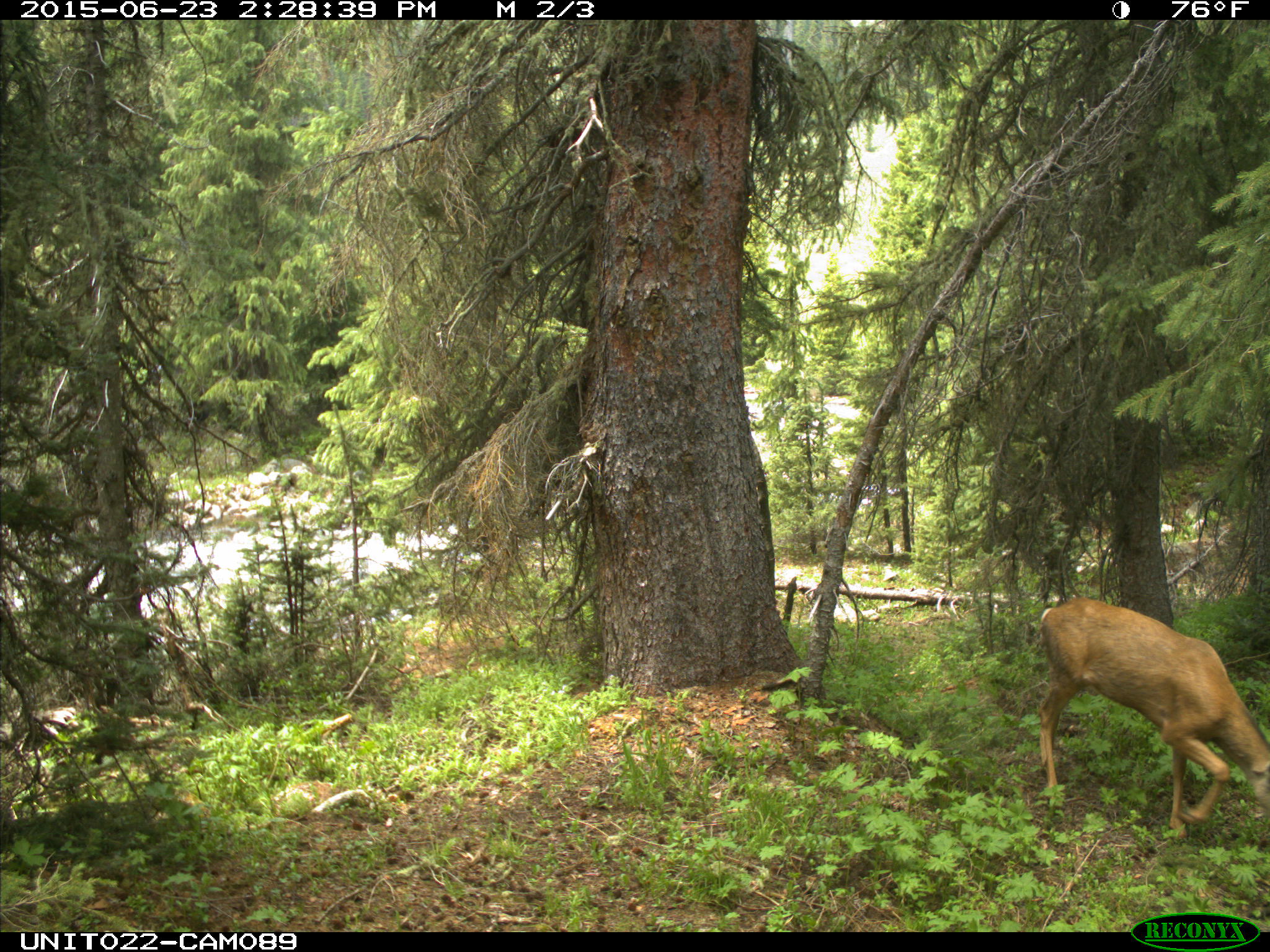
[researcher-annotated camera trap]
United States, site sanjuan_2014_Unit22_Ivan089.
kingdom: Animalia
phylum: Chordata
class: Mammalia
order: Artiodactyla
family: Cervidae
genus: Odocoileus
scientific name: Odocoileus hemionus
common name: mule deer